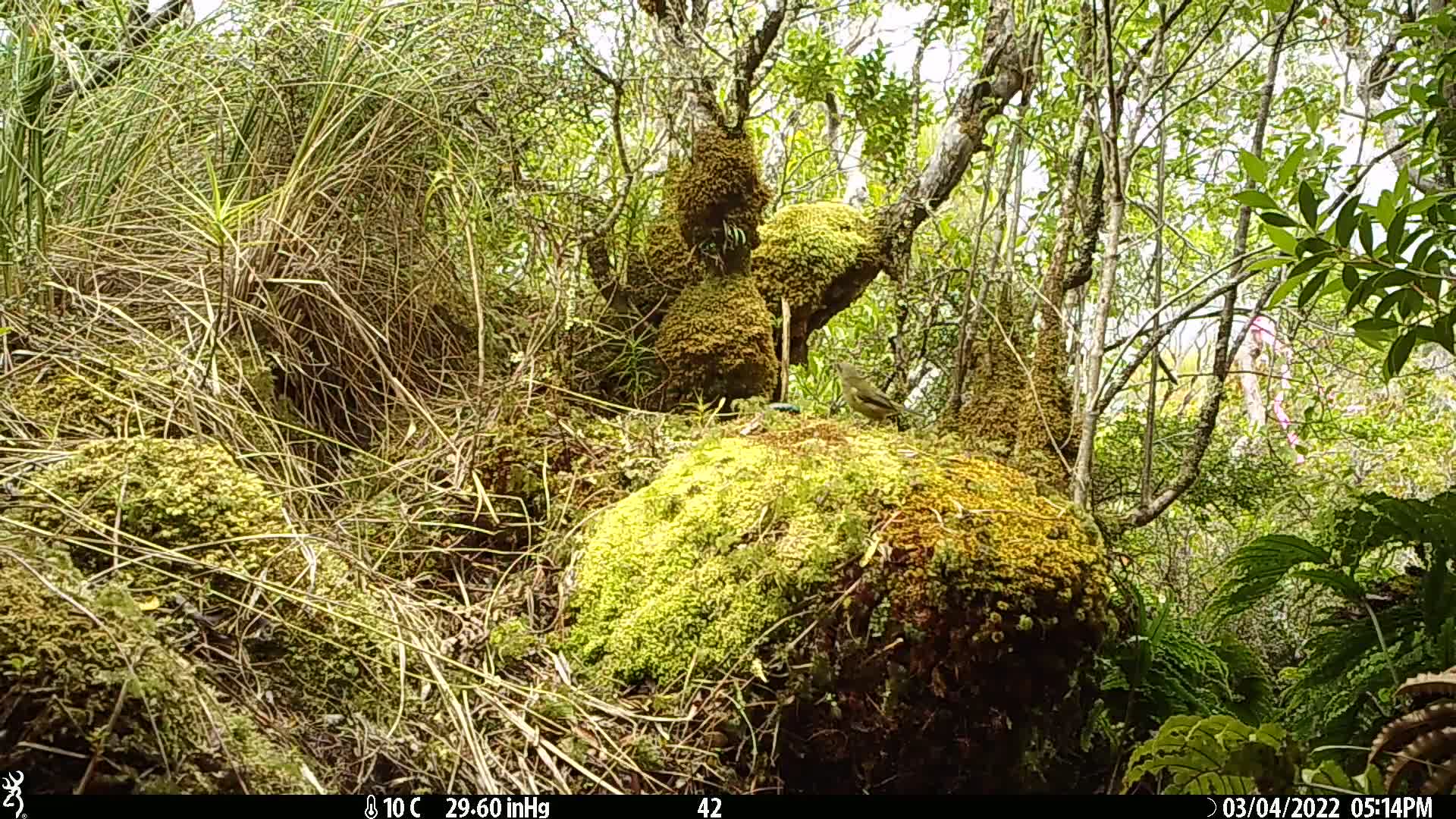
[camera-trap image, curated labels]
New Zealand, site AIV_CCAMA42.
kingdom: Animalia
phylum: Chordata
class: Aves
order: Passeriformes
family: Meliphagidae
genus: Anthornis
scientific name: Anthornis melanura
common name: new zealand bellbird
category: bellbird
Bellbird (new zealand bellbird) (Anthornis melanura).